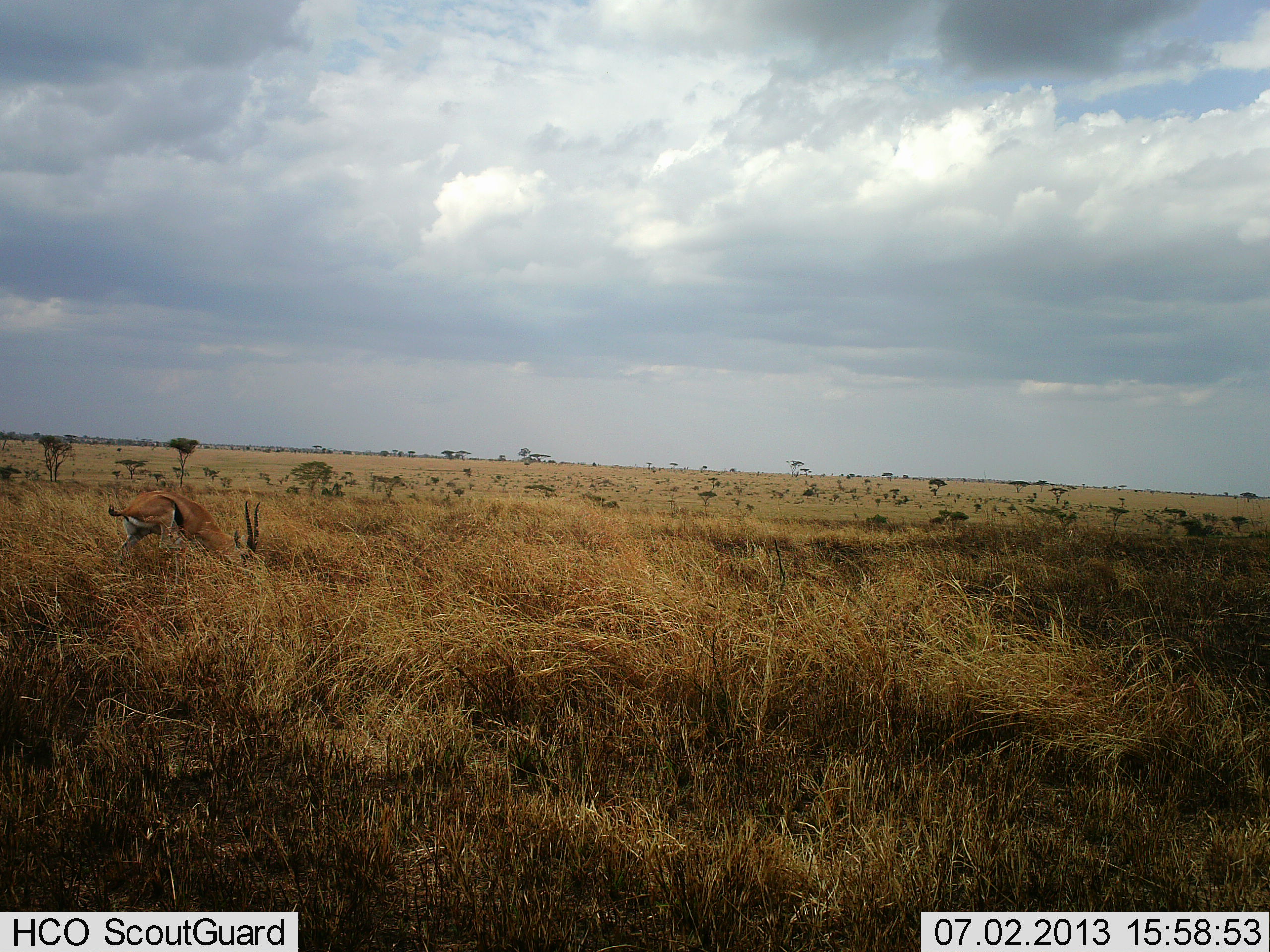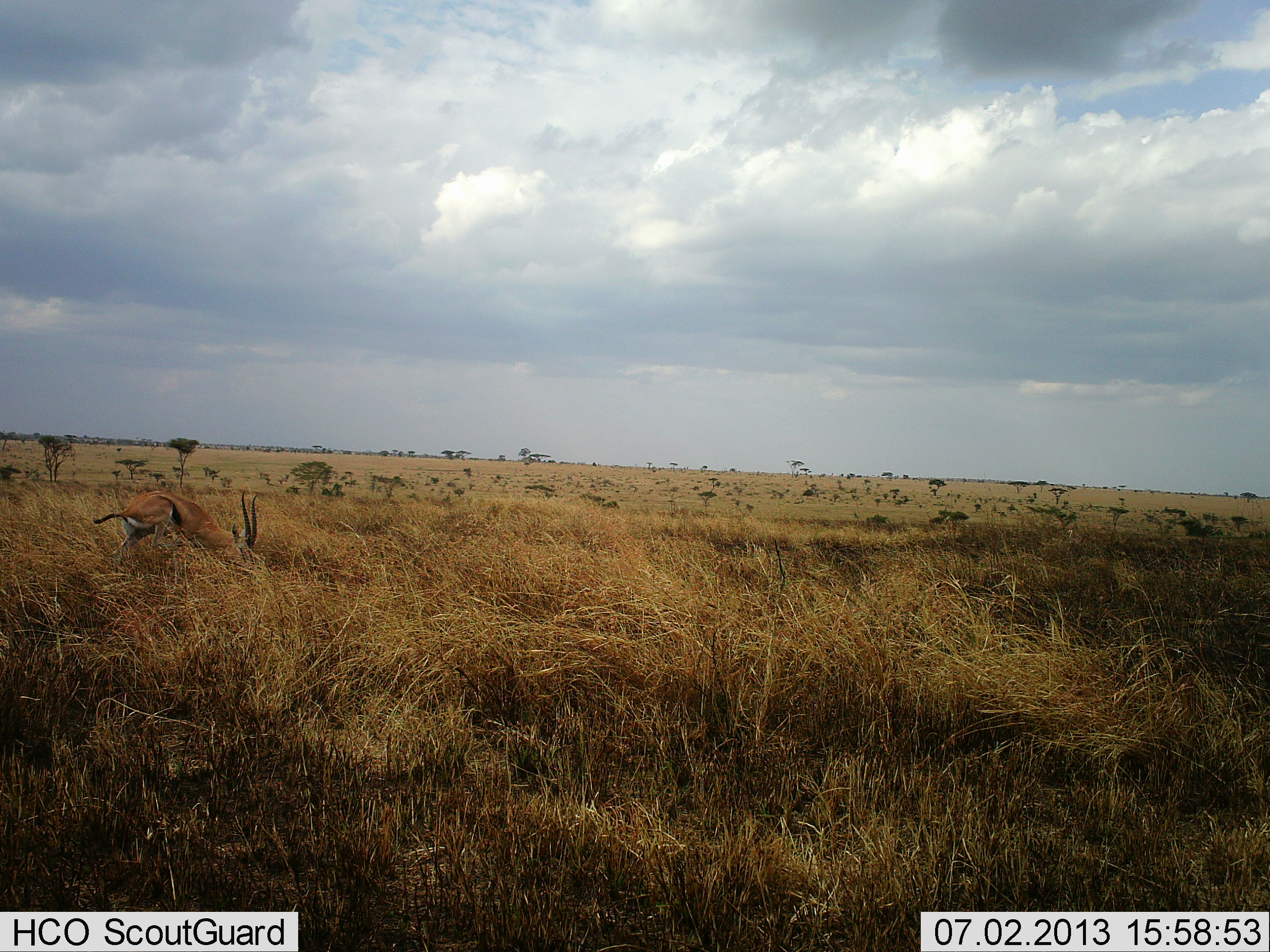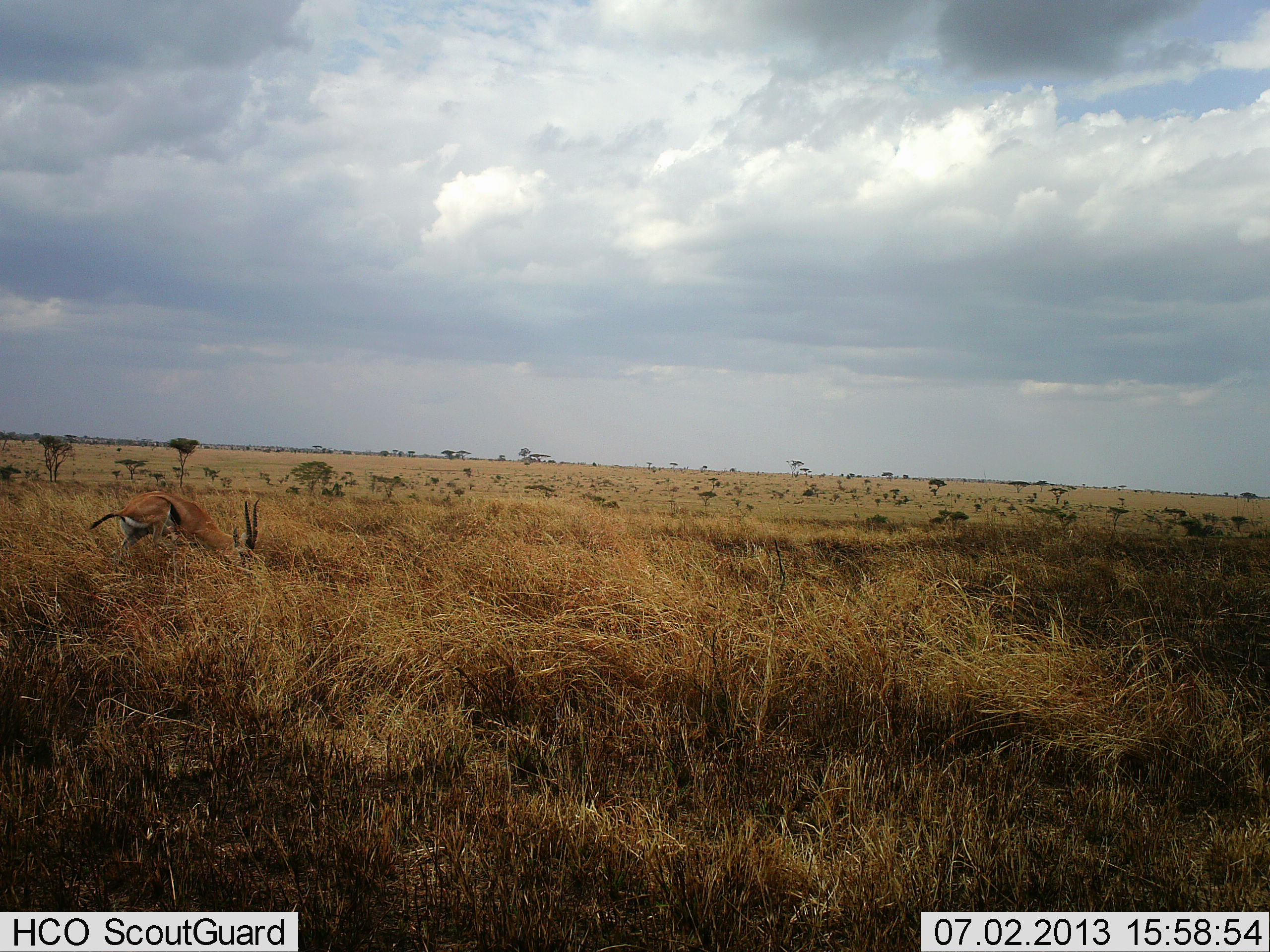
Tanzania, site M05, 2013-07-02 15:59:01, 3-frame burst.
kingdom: Animalia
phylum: Chordata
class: Mammalia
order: Artiodactyla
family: Bovidae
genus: Eudorcas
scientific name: Eudorcas thomsonii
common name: thomson's gazelle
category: gazellethomsons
Gazellethomsons (thomson's gazelle) (Eudorcas thomsonii), count 1. Behavior (volunteer vote fractions): standing 30%, resting 10%, moving 10%, interacting 0%. Young present (vote fraction): 0%. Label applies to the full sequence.